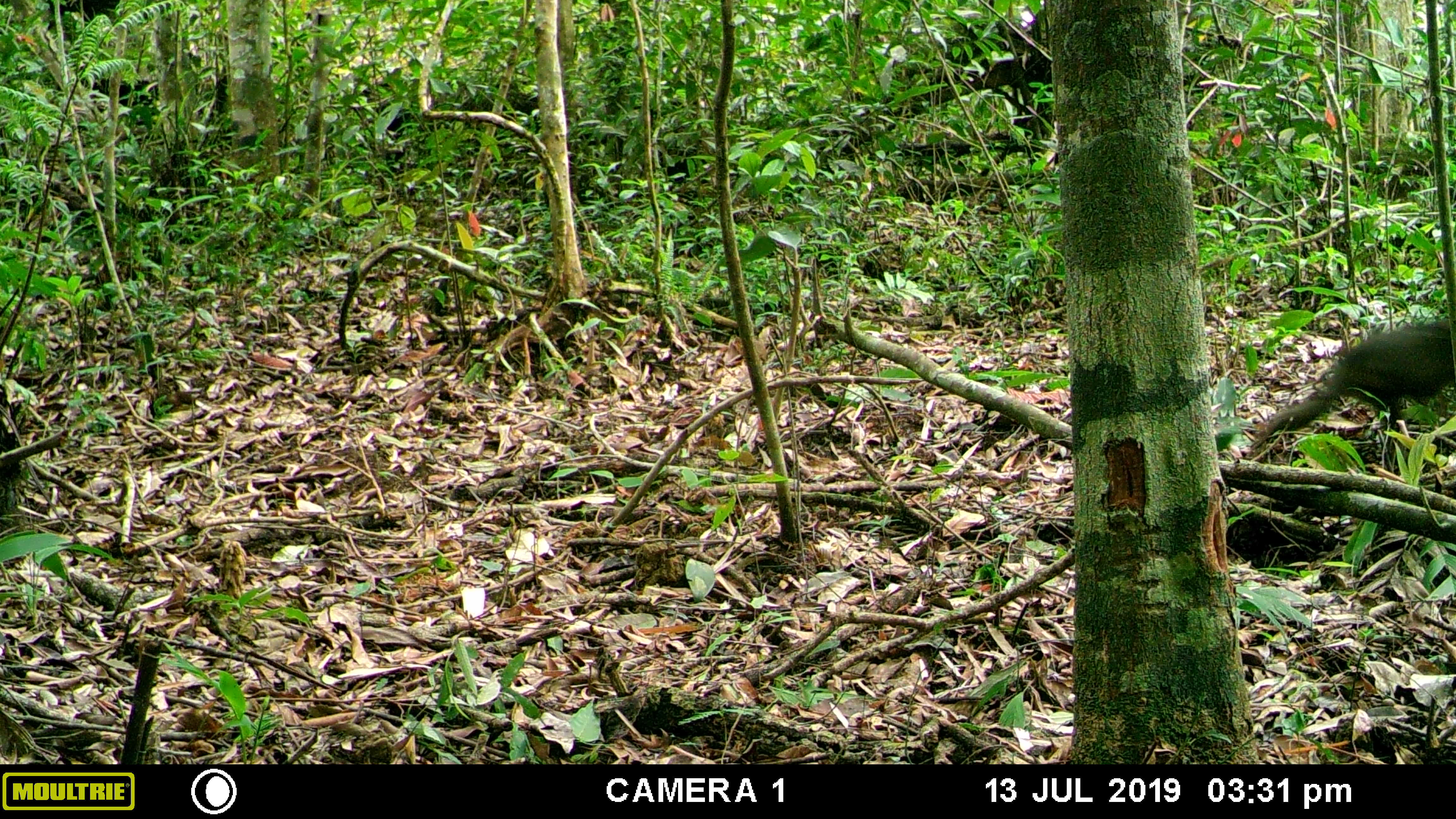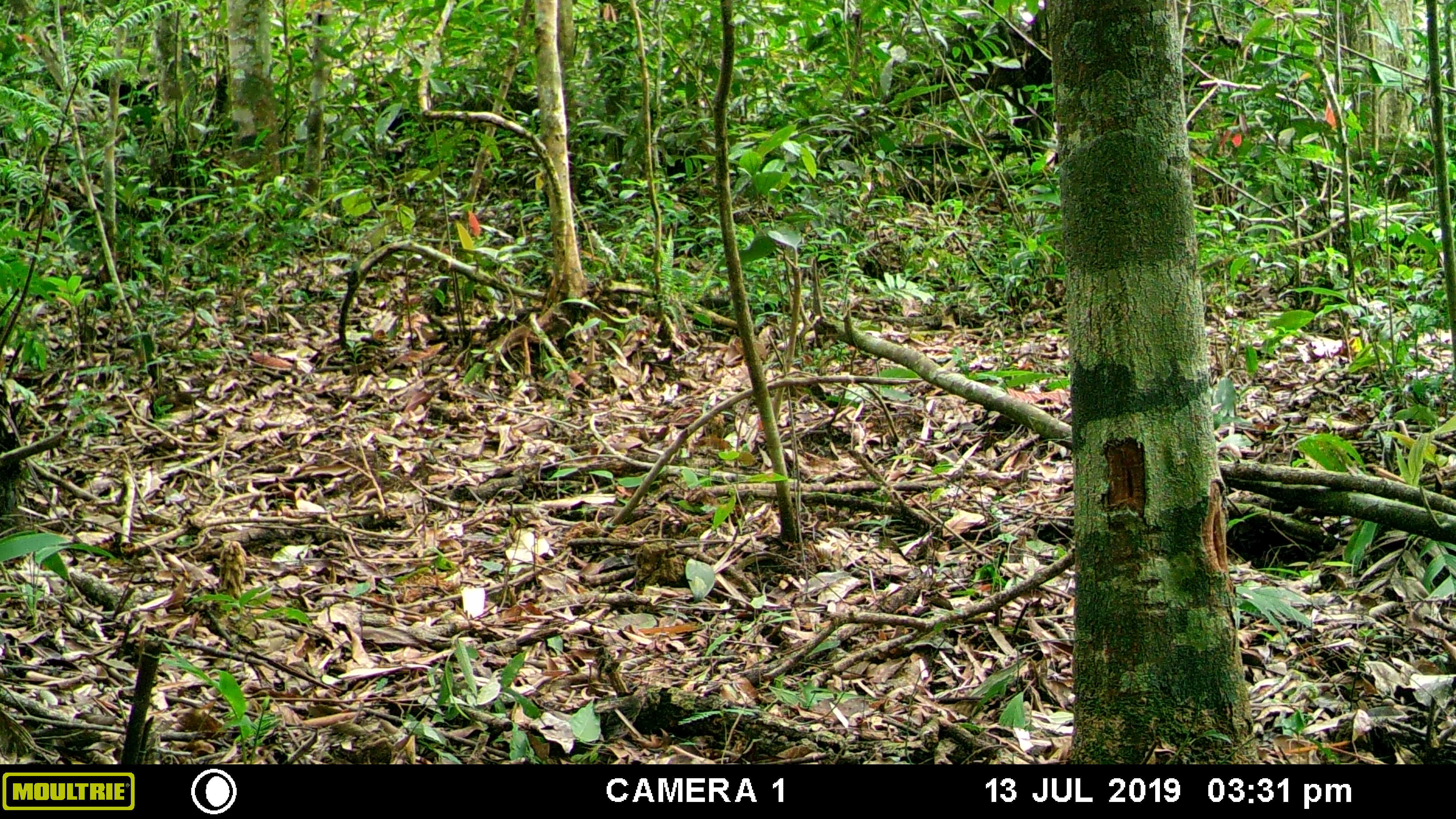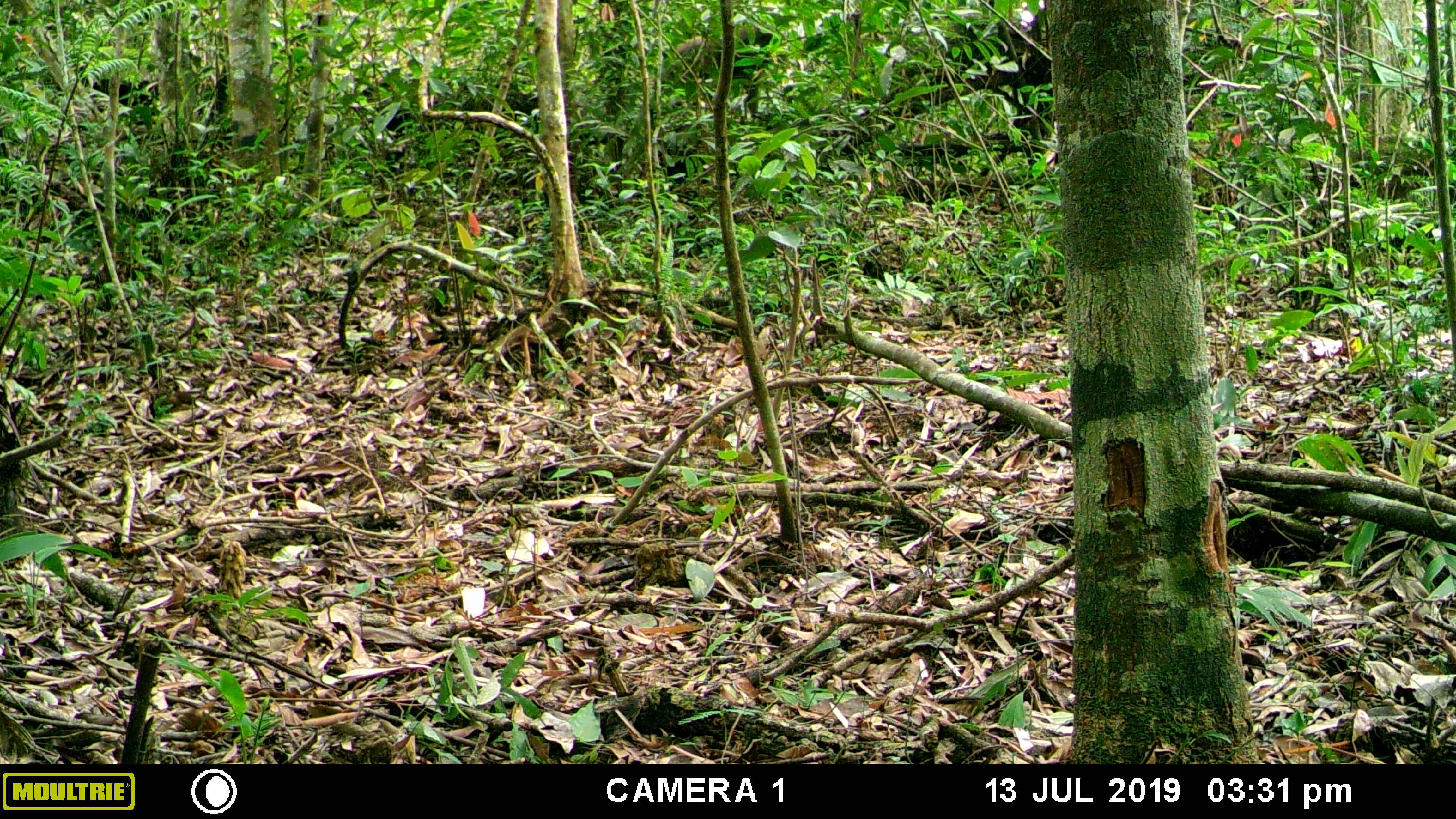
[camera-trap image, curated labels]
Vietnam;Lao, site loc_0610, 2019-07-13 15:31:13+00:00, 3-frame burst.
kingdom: Animalia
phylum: Chordata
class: Mammalia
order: Primates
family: Cercopithecidae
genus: Macaca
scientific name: Macaca arctoides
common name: stump-tailed macaque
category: stump tailed macaque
Stump tailed macaque (stump-tailed macaque) (Macaca arctoides). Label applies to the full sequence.